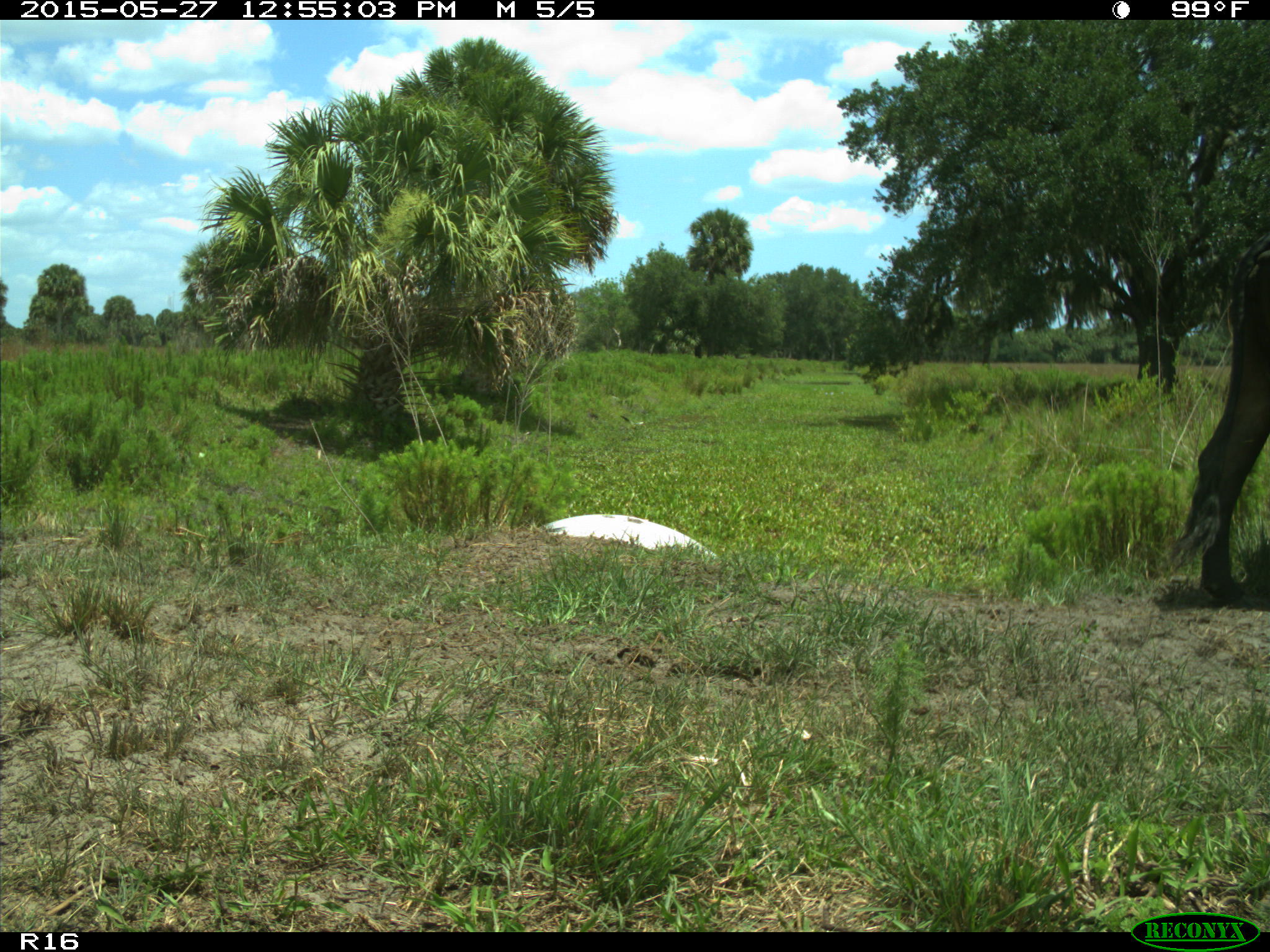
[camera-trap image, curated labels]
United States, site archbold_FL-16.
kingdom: Animalia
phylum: Chordata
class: Mammalia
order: Artiodactyla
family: Bovidae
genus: Bos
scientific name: Bos taurus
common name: domestic cow